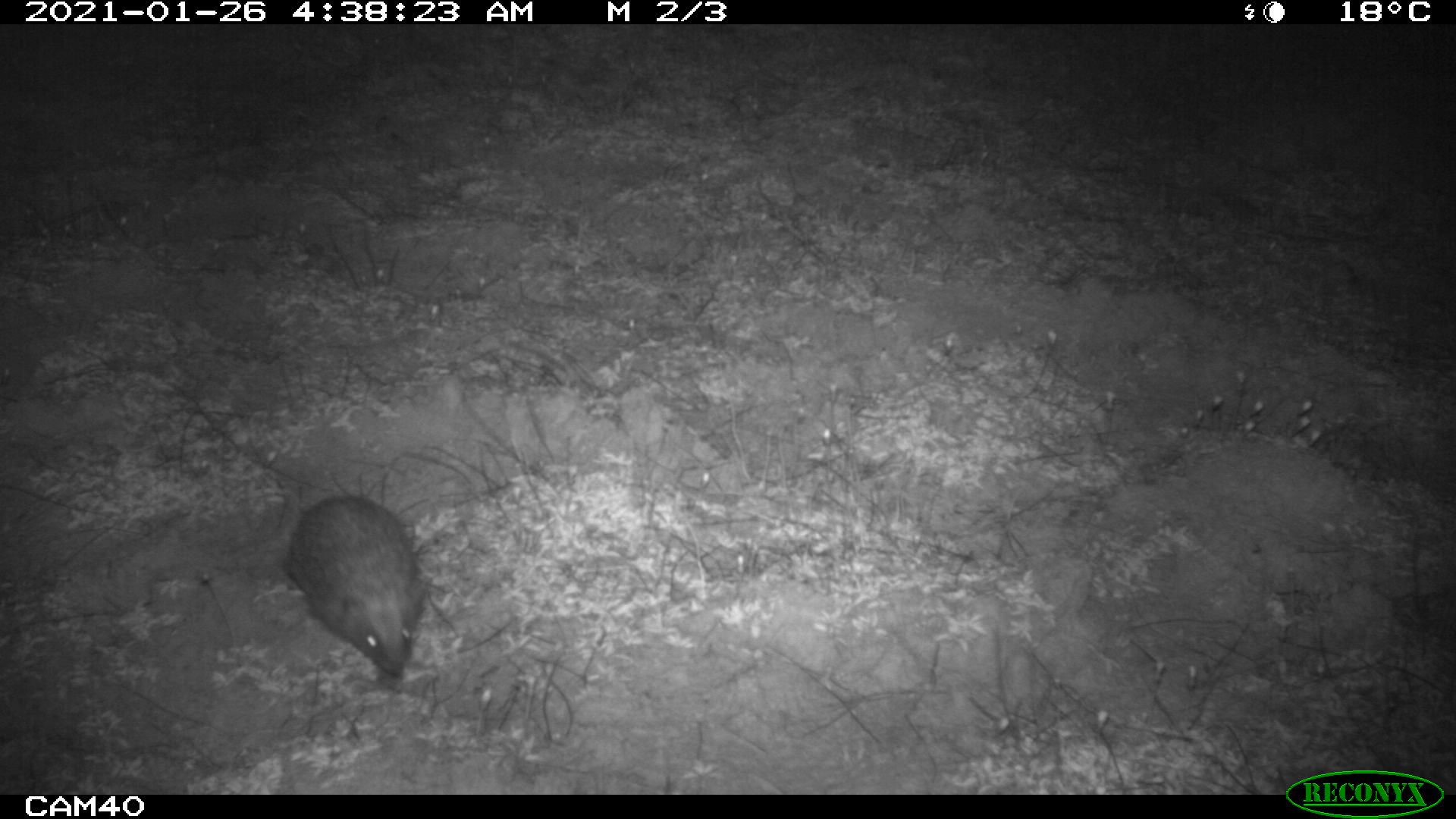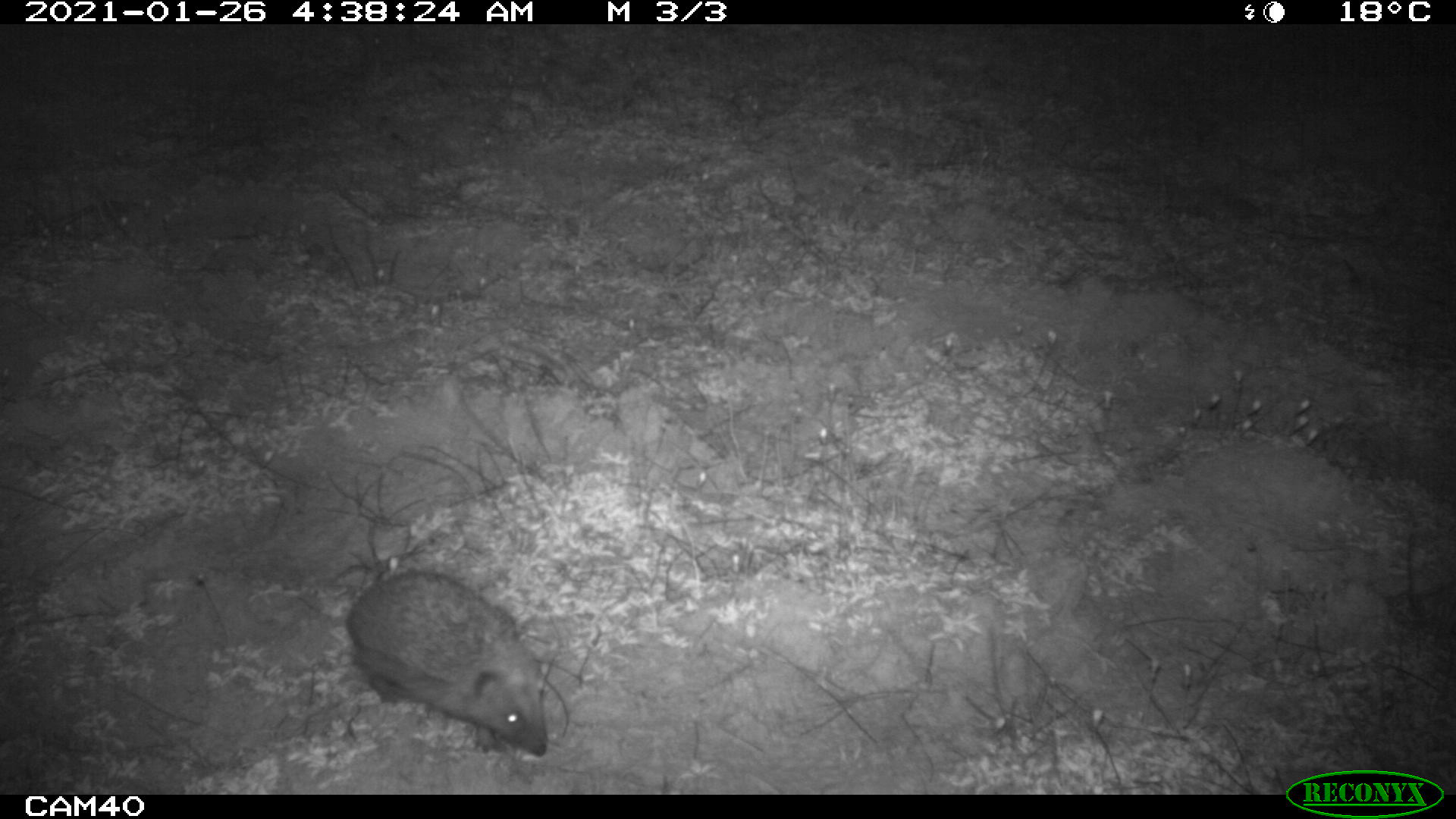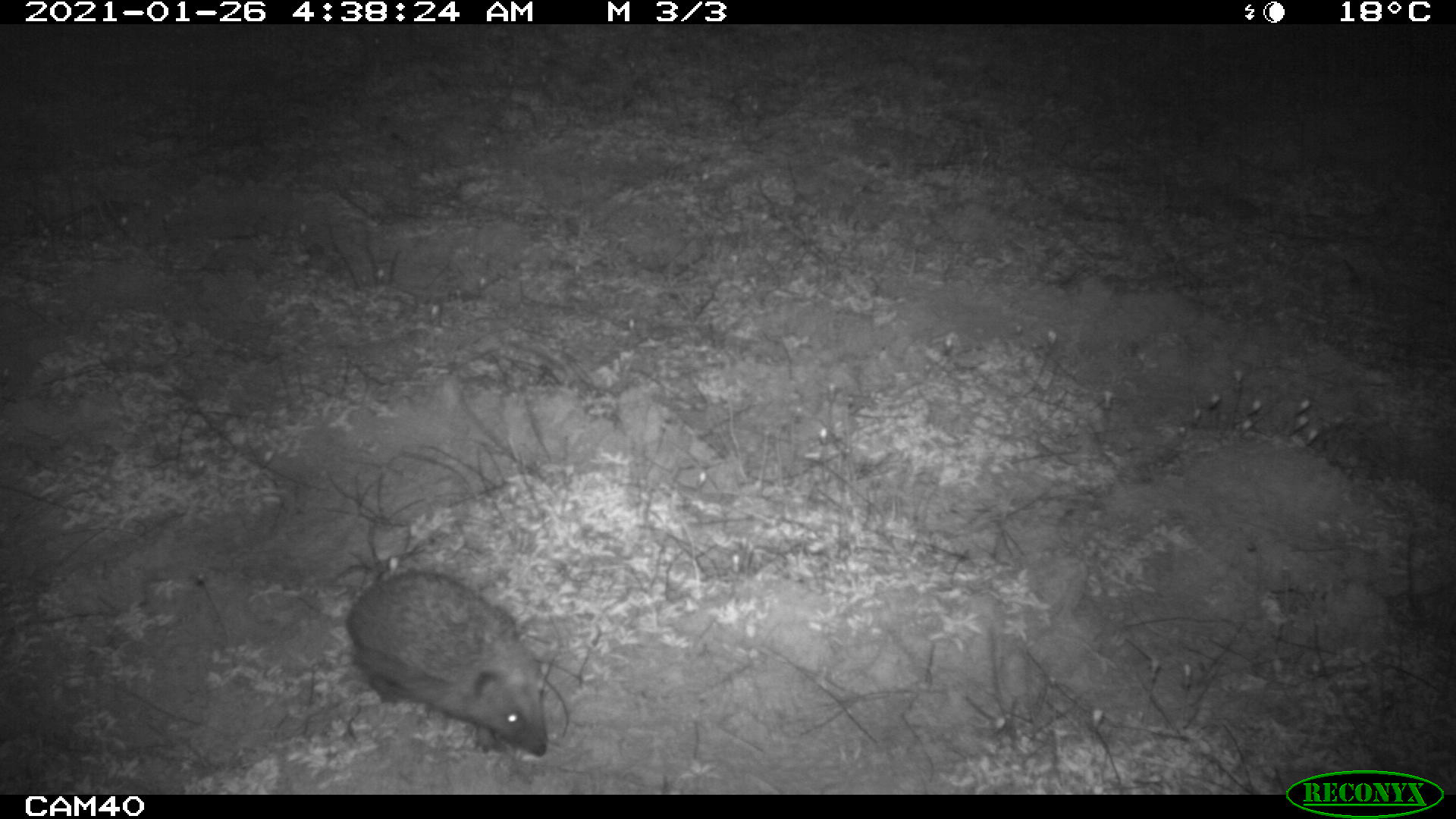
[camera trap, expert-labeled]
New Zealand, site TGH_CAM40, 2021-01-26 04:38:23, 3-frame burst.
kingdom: Animalia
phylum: Chordata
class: Mammalia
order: Eulipotyphla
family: Erinaceidae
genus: Erinaceus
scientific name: Erinaceus europaeus europaeus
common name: european hedgehog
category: hedgehog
Hedgehog (european hedgehog) (Erinaceus europaeus europaeus).